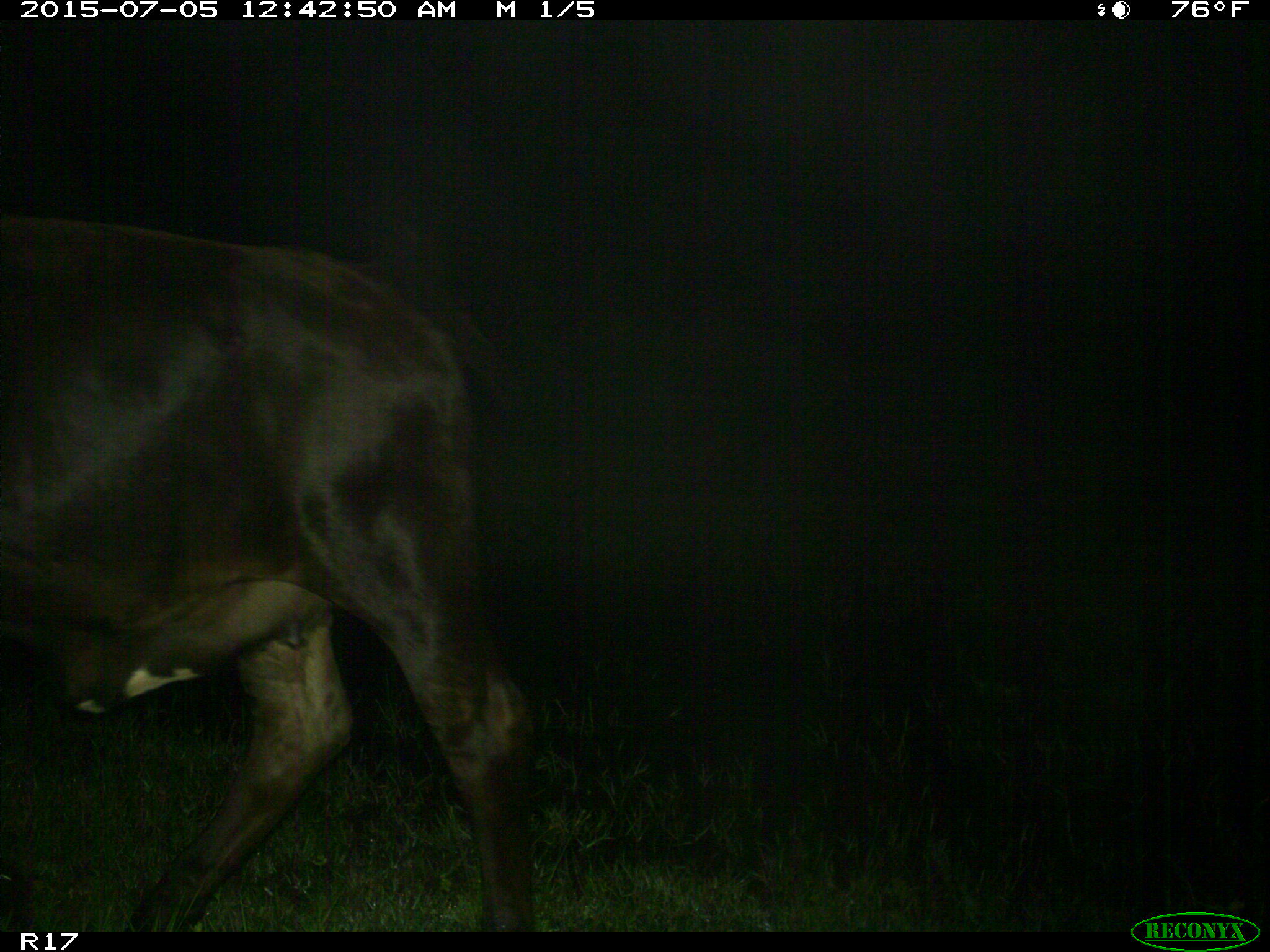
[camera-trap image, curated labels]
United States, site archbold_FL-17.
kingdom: Animalia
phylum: Chordata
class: Mammalia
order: Artiodactyla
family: Bovidae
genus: Bos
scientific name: Bos taurus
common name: domestic cow